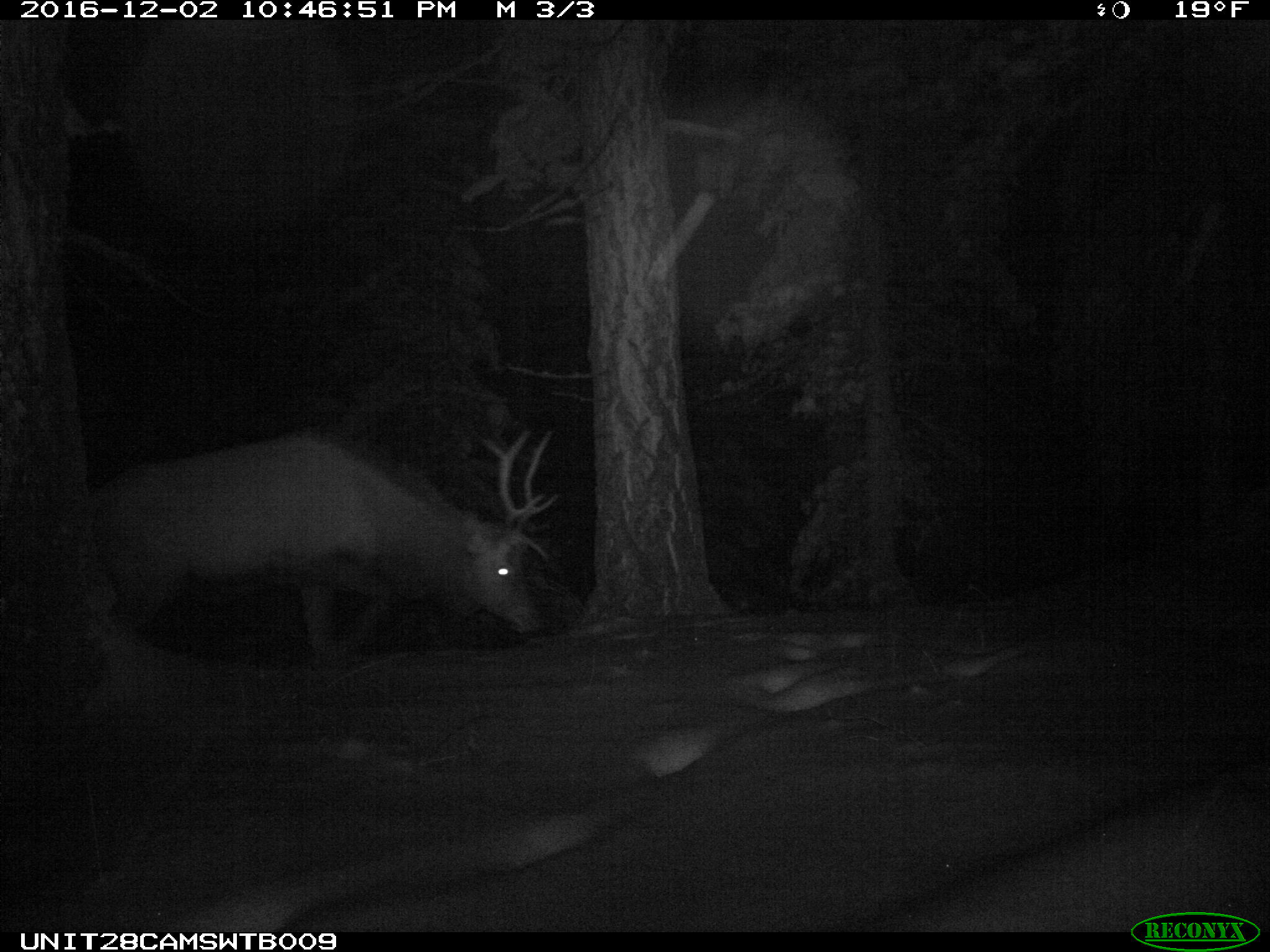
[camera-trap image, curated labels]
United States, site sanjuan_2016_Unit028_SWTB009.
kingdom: Animalia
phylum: Chordata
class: Mammalia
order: Artiodactyla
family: Cervidae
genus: Cervus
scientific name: Cervus elaphus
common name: red deer